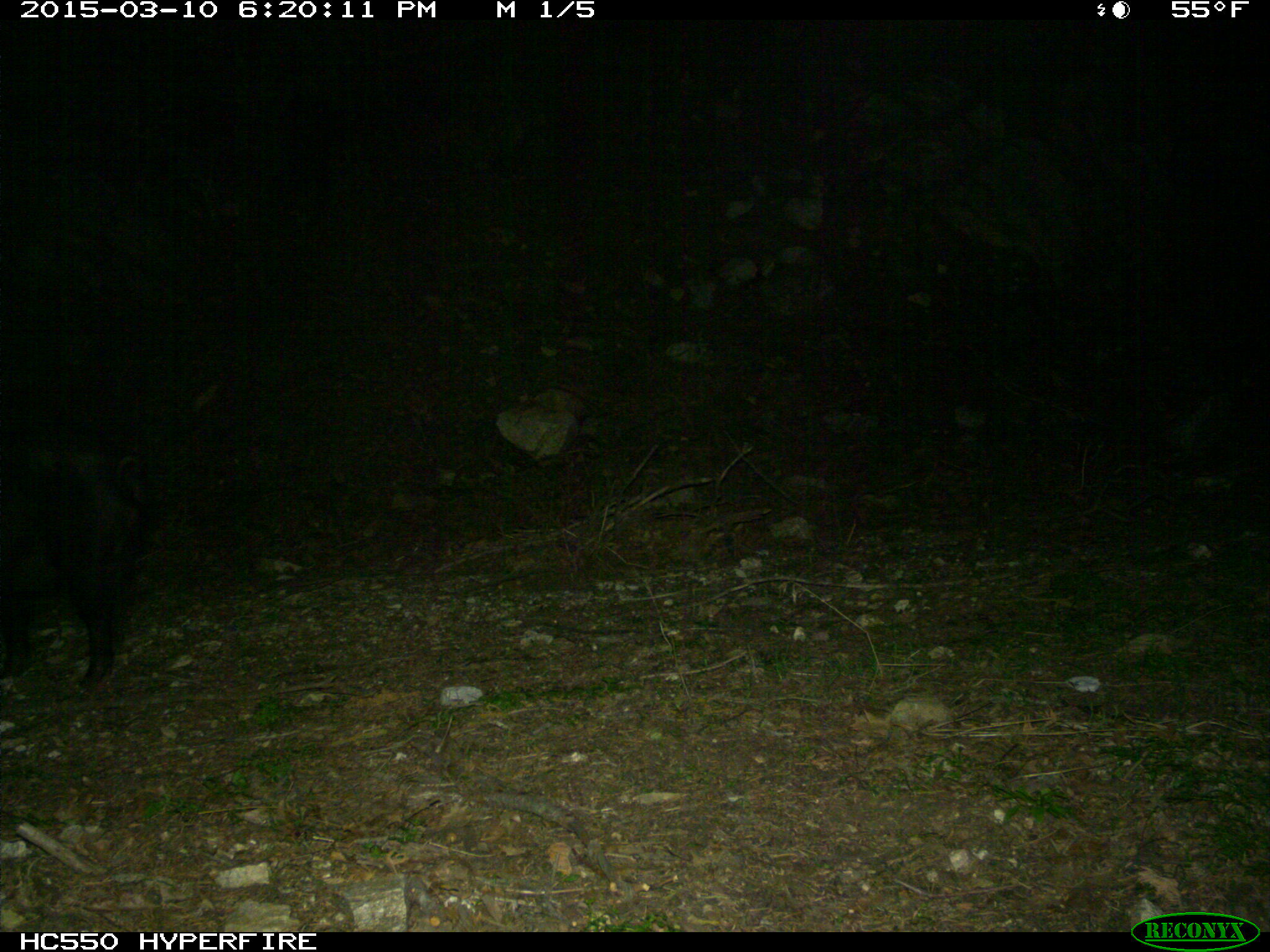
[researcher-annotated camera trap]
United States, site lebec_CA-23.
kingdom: Animalia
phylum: Chordata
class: Mammalia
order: Artiodactyla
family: Suidae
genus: Sus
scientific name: Sus scrofa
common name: wild boar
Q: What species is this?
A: Sus scrofa (wild boar).